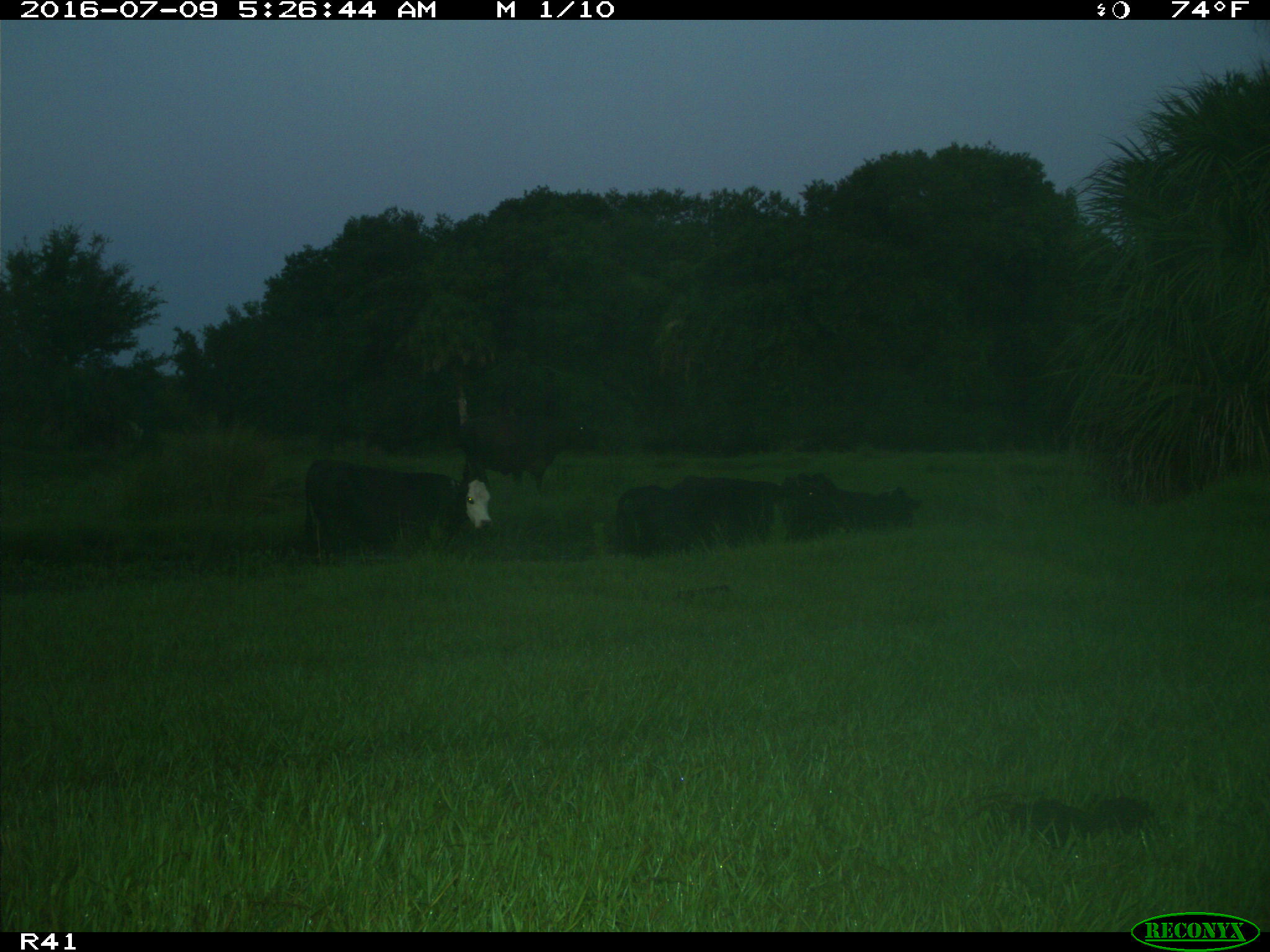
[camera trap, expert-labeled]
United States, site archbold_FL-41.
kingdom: Animalia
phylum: Chordata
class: Mammalia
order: Artiodactyla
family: Bovidae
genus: Bos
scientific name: Bos taurus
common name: domestic cow